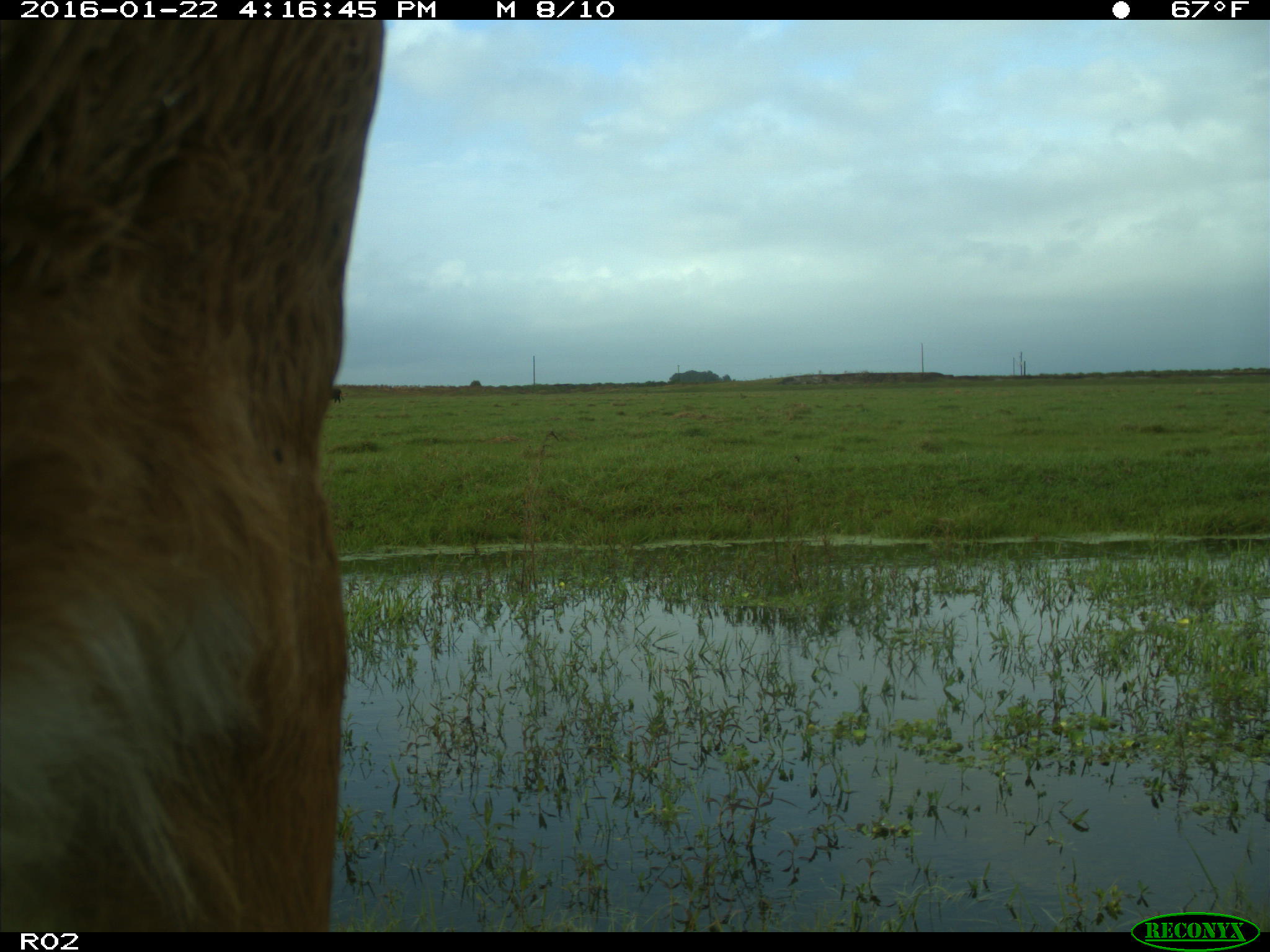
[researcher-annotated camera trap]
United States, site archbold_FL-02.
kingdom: Animalia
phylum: Chordata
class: Mammalia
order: Artiodactyla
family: Bovidae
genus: Bos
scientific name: Bos taurus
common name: domestic cow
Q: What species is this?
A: Bos taurus (domestic cow).